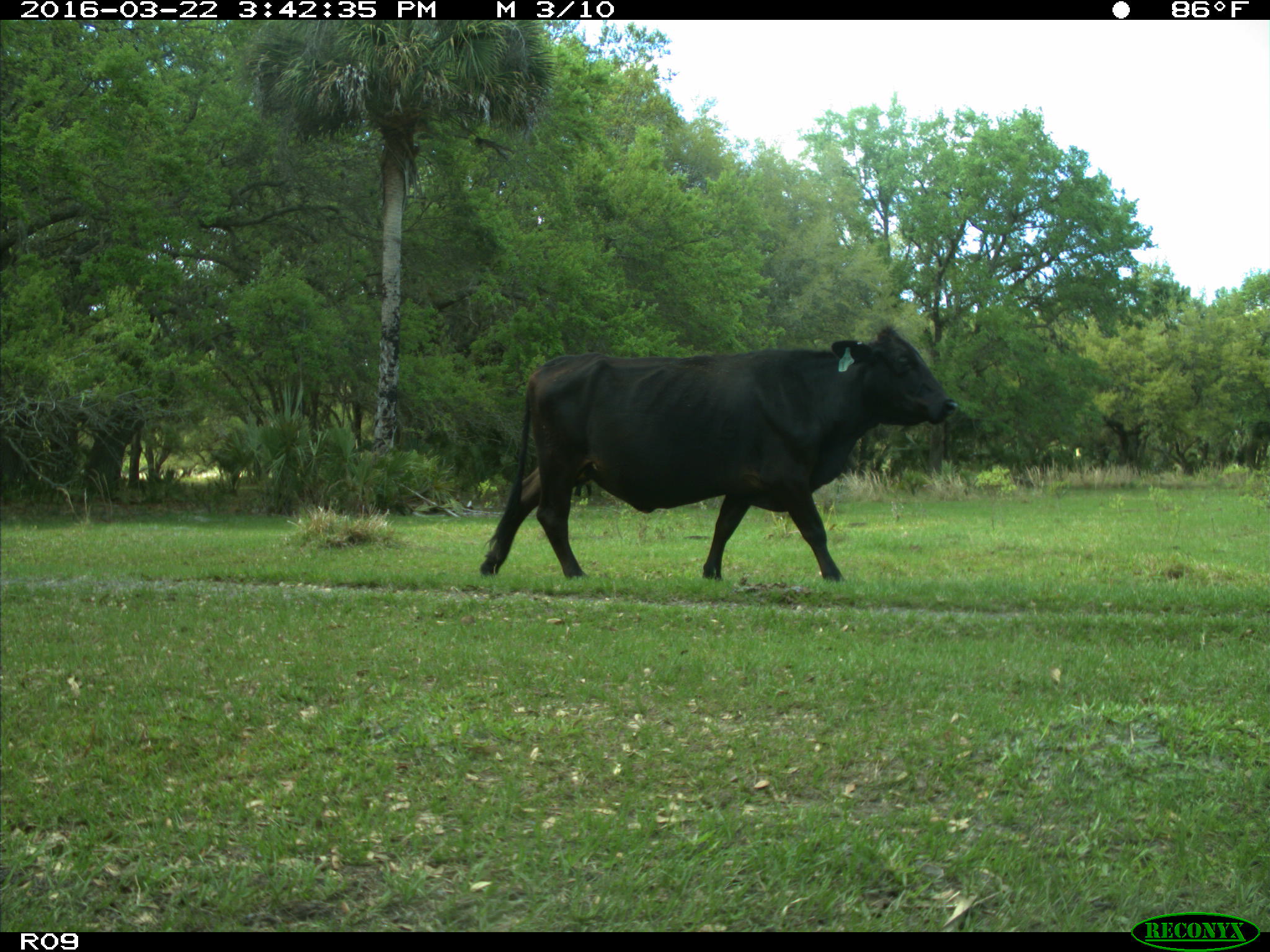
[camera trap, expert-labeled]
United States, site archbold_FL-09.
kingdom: Animalia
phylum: Chordata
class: Mammalia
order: Artiodactyla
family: Bovidae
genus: Bos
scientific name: Bos taurus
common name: domestic cow